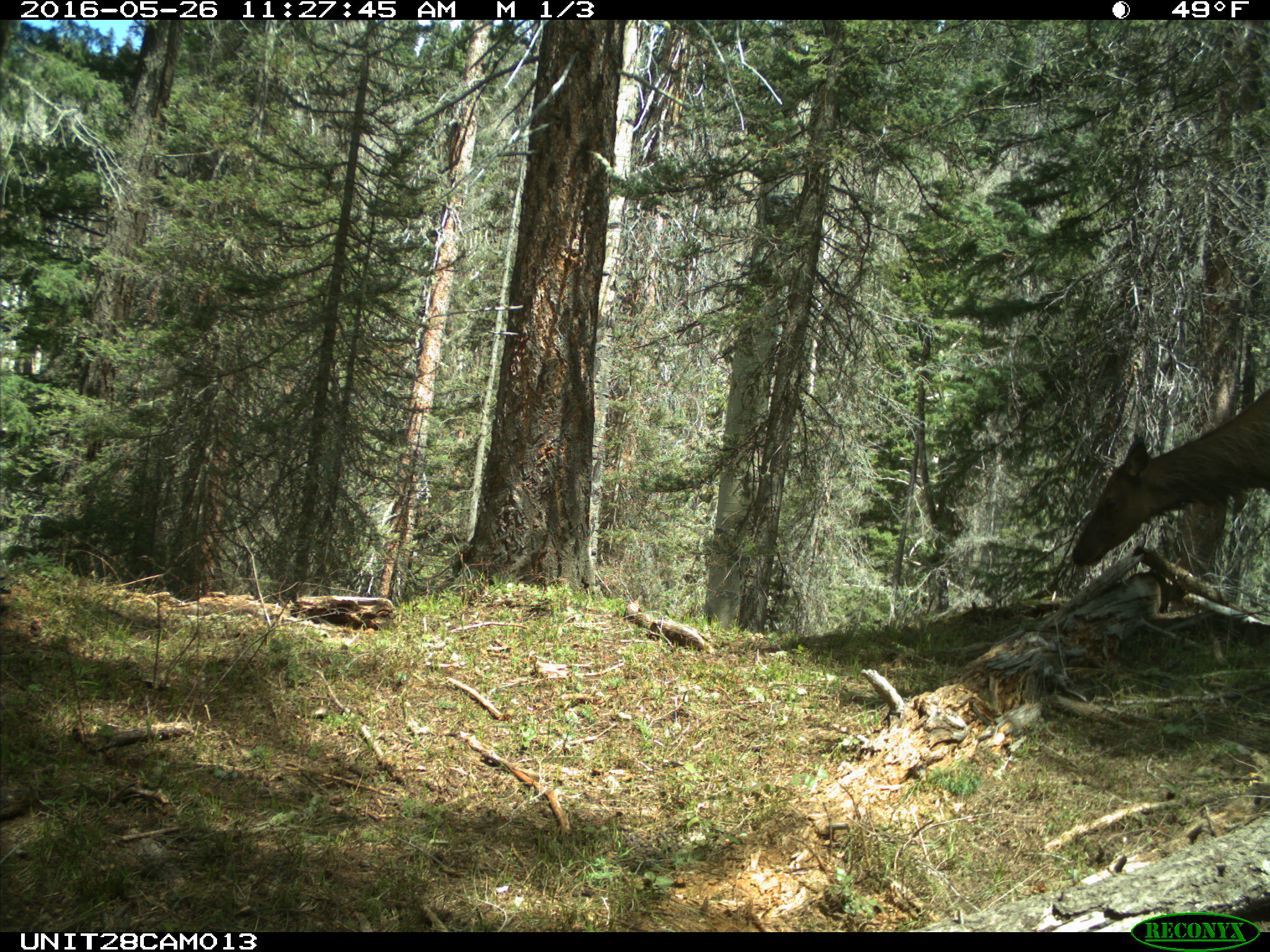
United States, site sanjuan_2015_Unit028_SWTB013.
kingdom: Animalia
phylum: Chordata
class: Mammalia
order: Artiodactyla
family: Cervidae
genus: Cervus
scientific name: Cervus elaphus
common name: red deer